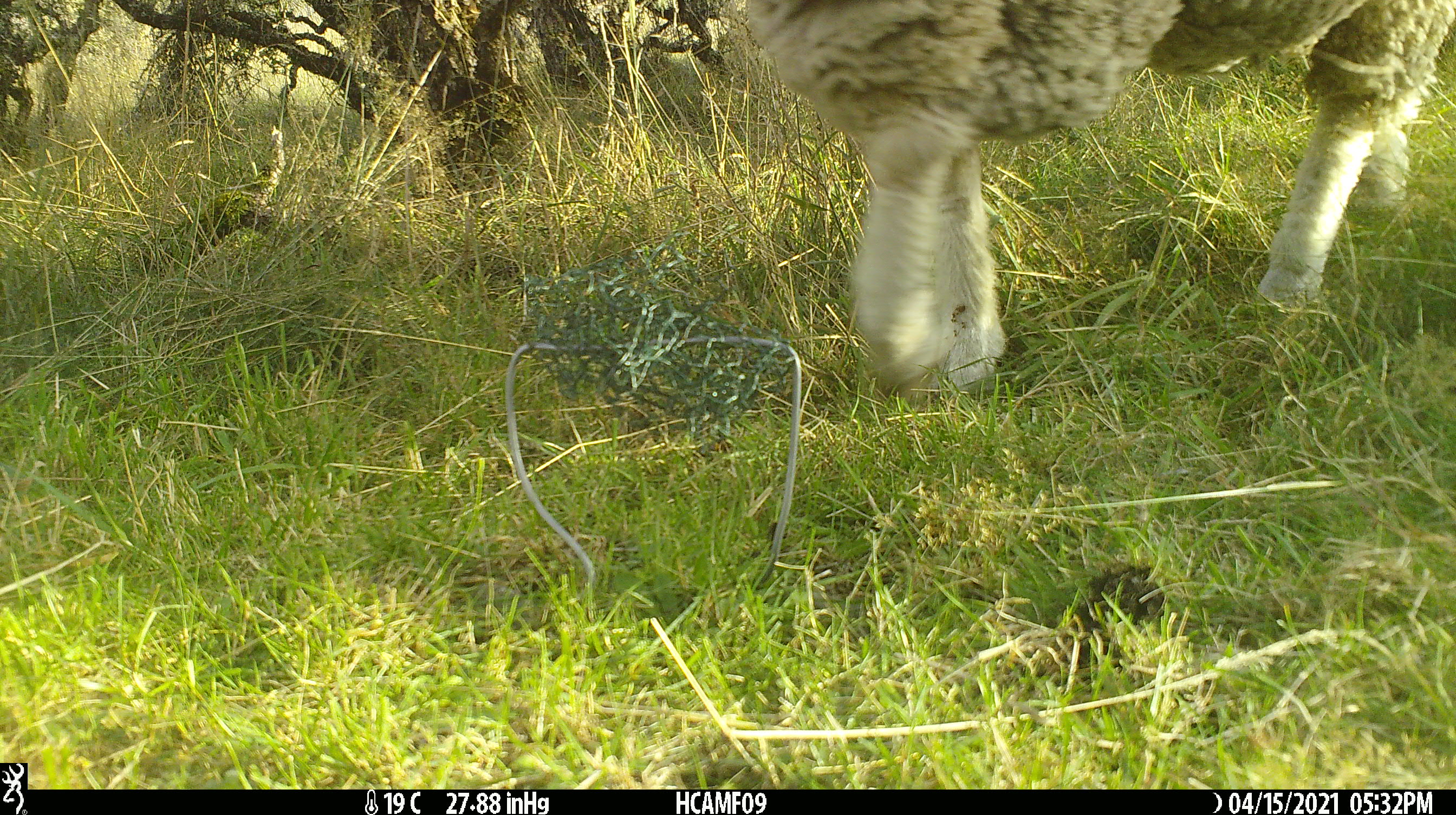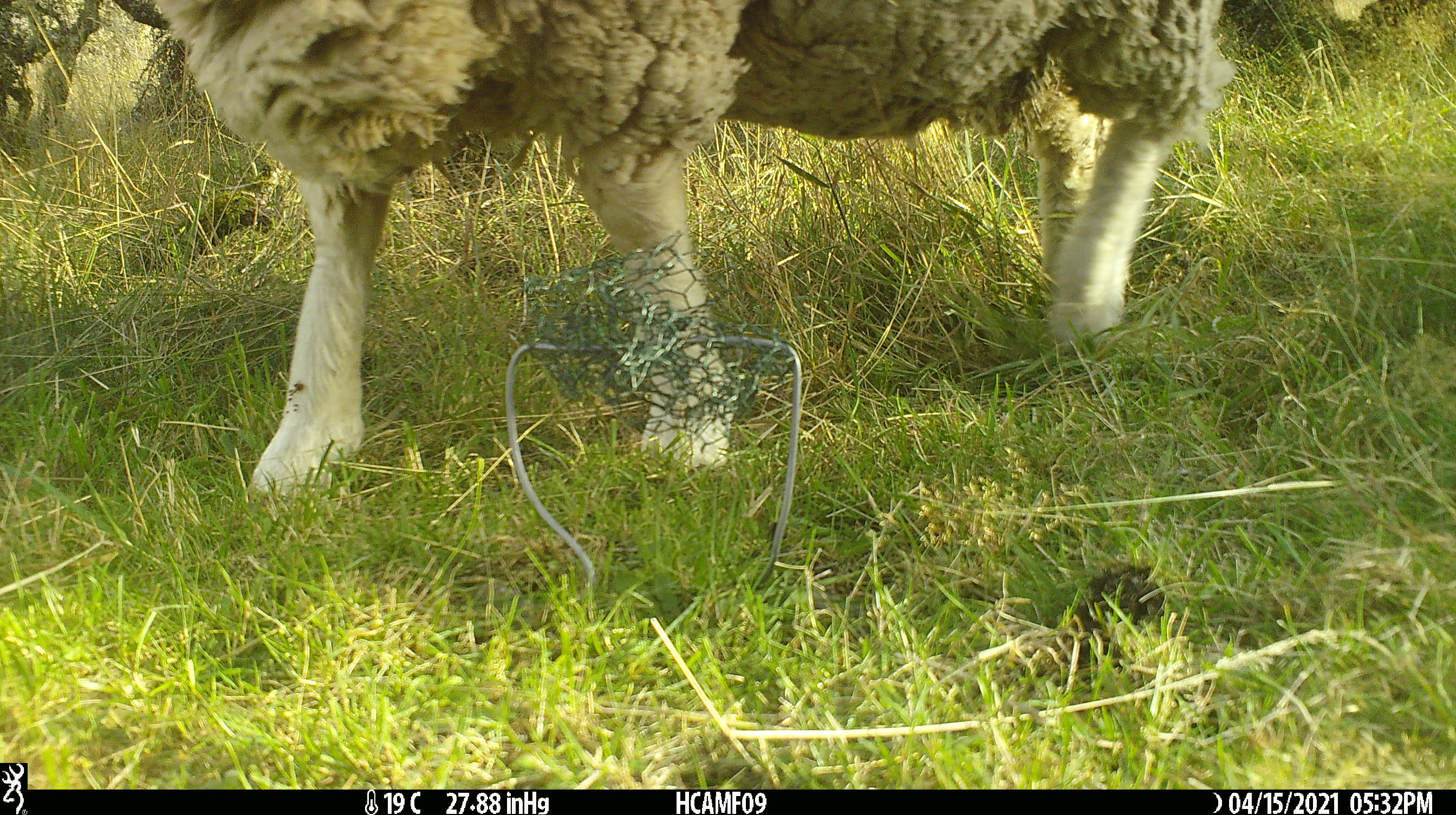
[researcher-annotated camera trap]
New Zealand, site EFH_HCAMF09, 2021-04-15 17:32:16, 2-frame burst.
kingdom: Animalia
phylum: Chordata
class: Mammalia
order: Artiodactyla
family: Bovidae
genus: Ovis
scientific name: Ovis aries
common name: domestic sheep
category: sheep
Sheep (domestic sheep) (Ovis aries).